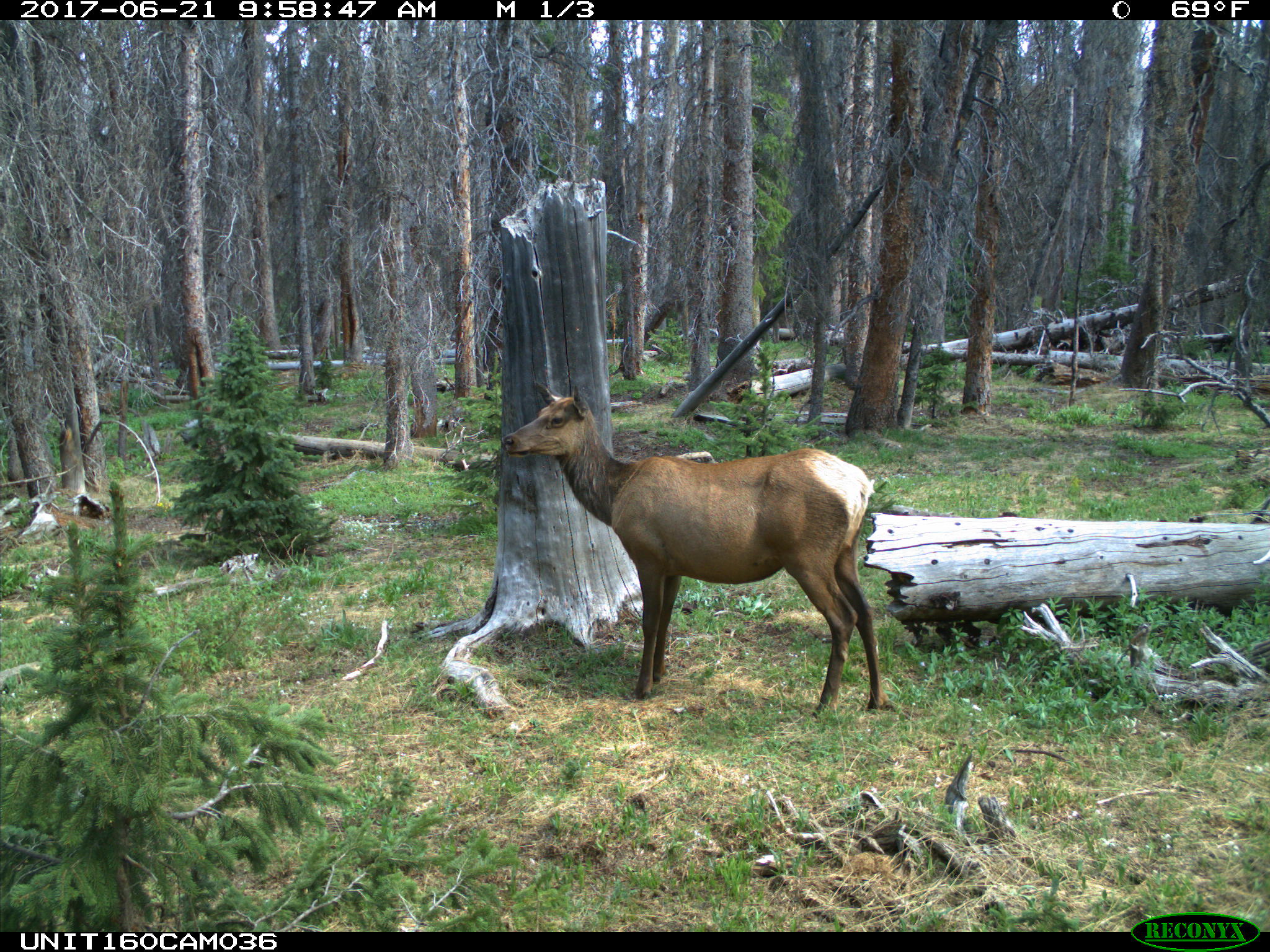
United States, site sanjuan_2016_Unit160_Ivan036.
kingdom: Animalia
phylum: Chordata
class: Mammalia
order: Artiodactyla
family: Cervidae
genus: Cervus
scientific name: Cervus elaphus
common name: red deer